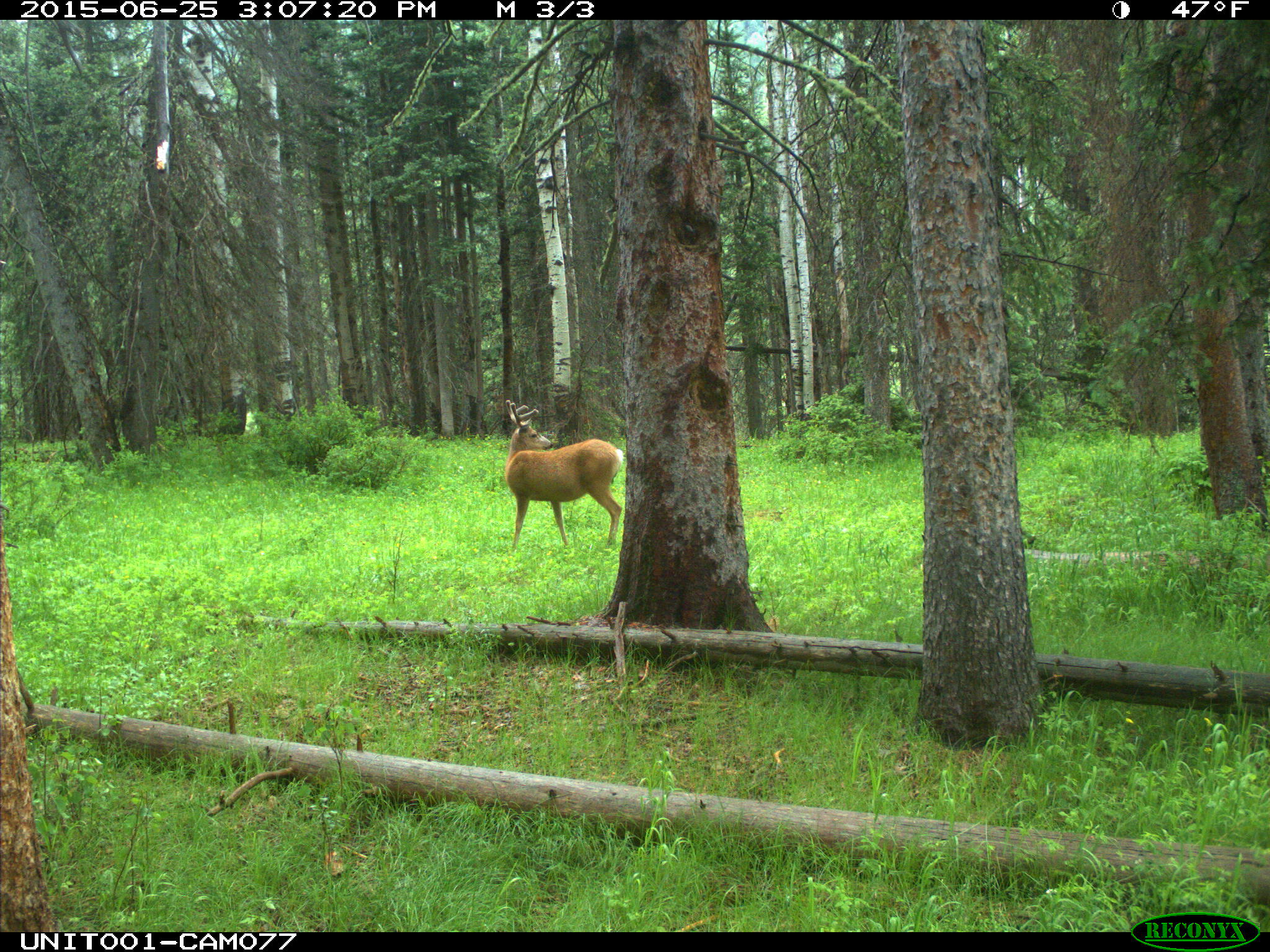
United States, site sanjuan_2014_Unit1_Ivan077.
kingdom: Animalia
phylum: Chordata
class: Mammalia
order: Artiodactyla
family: Cervidae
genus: Odocoileus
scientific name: Odocoileus hemionus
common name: mule deer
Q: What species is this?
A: Odocoileus hemionus (mule deer).